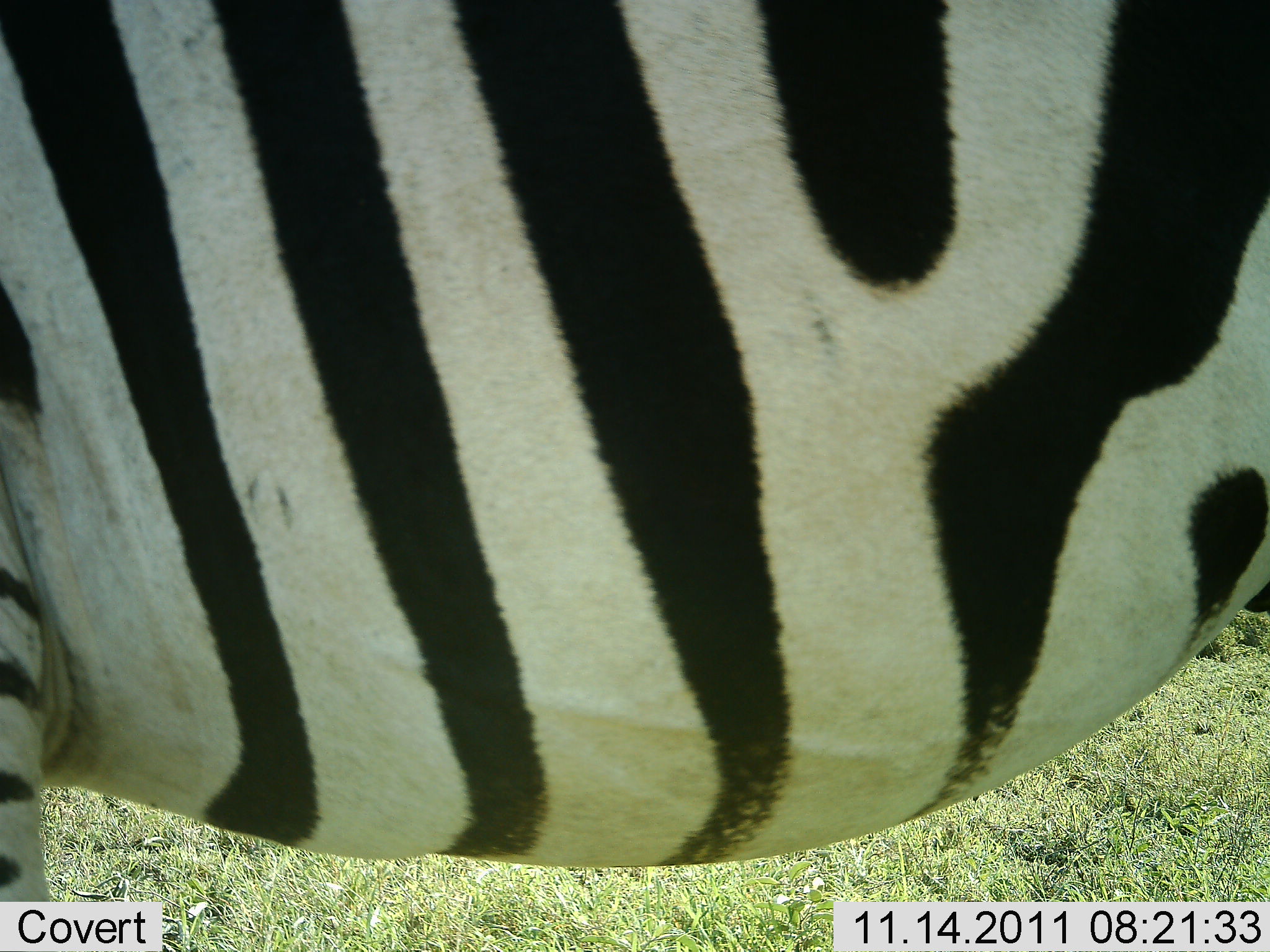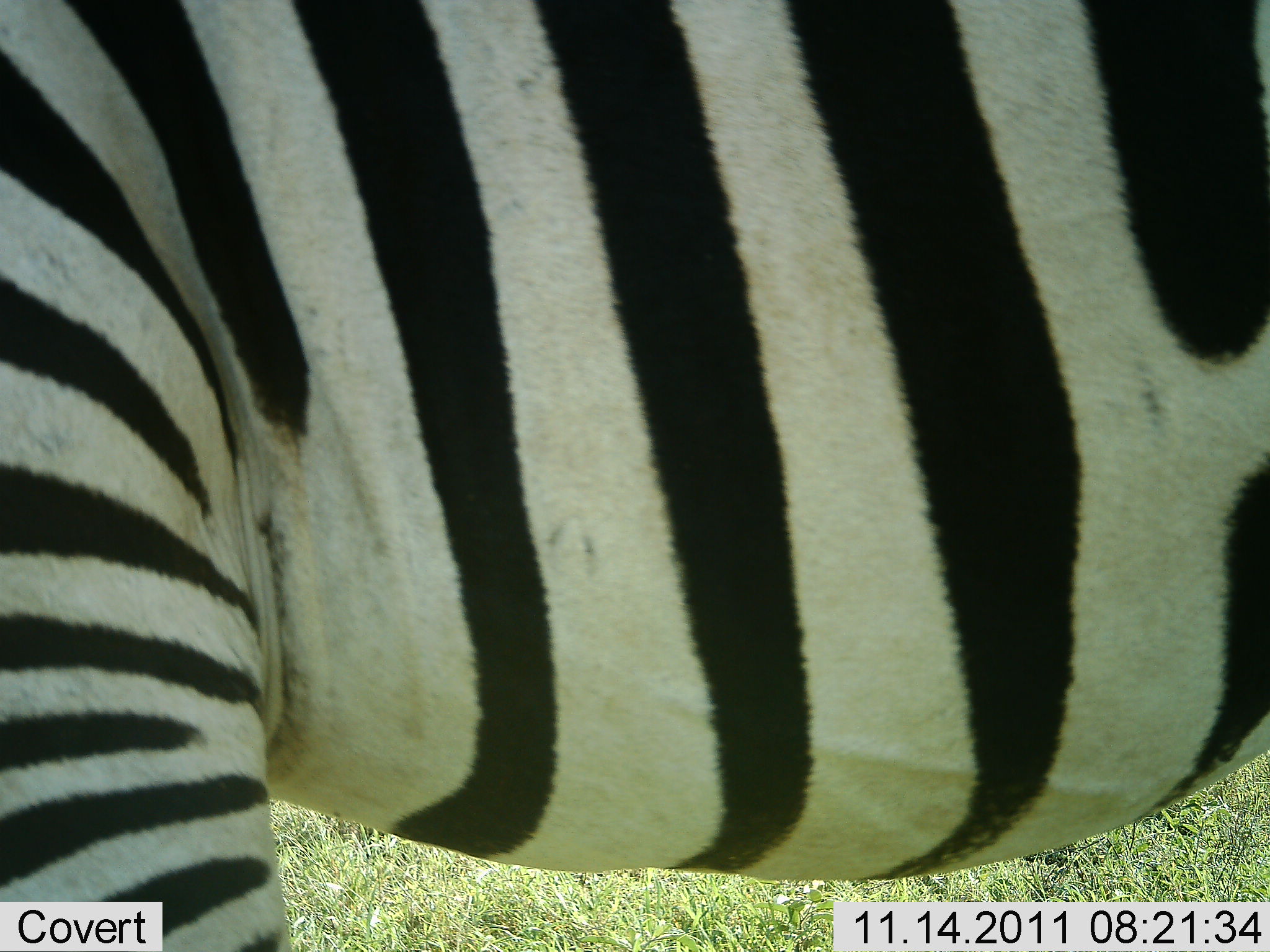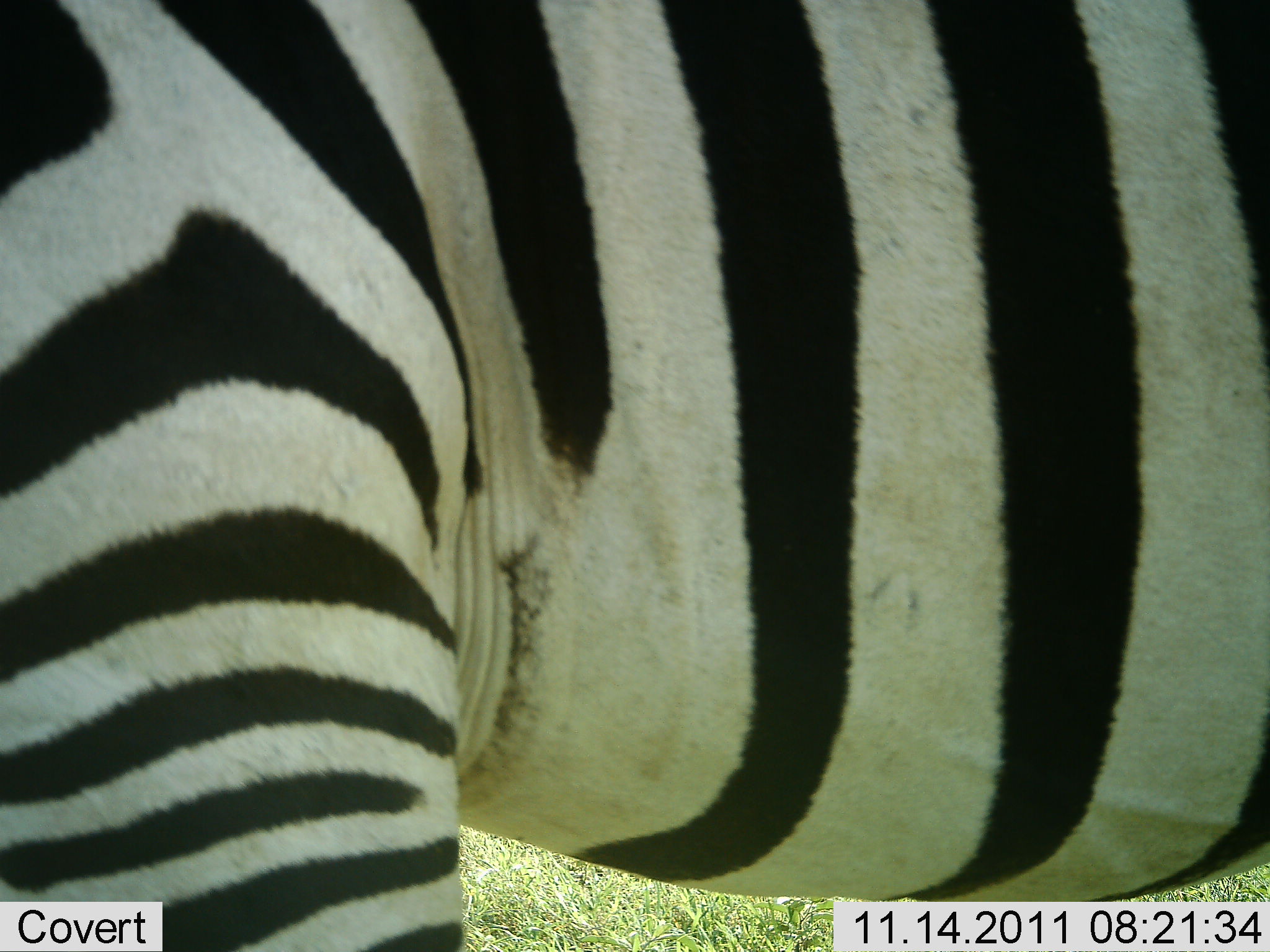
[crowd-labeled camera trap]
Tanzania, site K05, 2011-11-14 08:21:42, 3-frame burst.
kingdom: Animalia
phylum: Chordata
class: Mammalia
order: Perissodactyla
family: Equidae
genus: Equus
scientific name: Equus quagga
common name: plains zebra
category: zebra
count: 1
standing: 67%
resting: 0%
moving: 33%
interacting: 0%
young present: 0%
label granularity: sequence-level